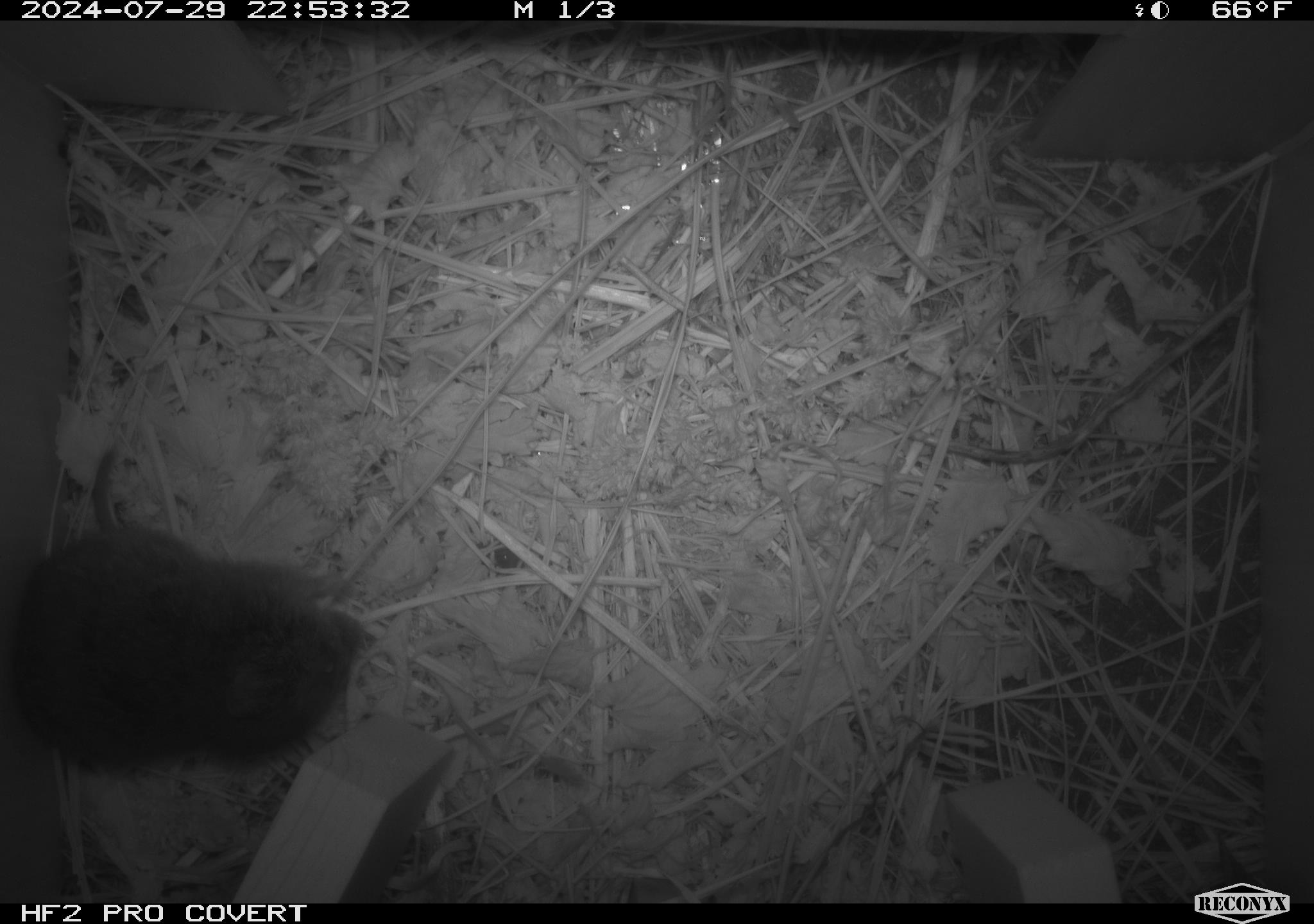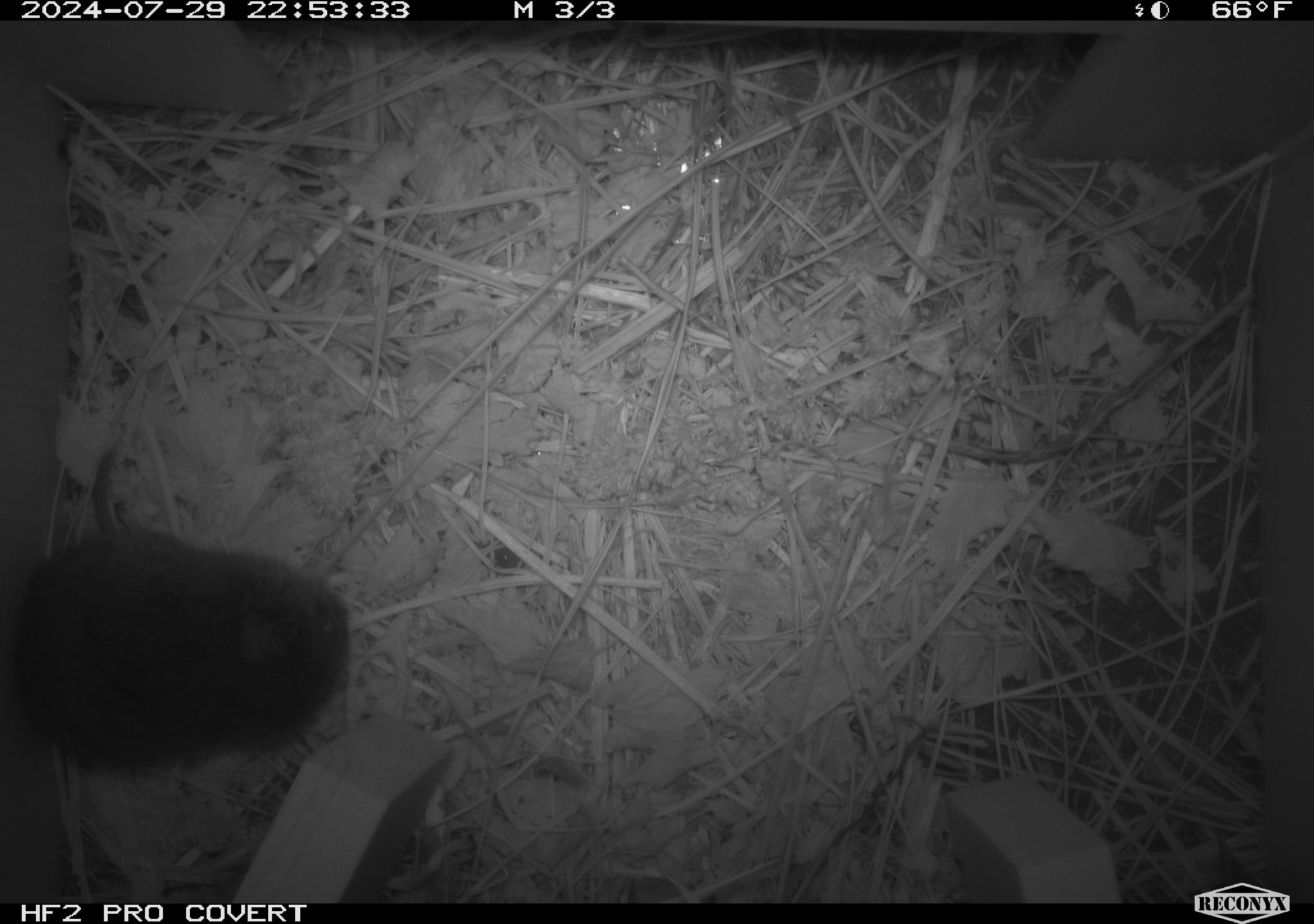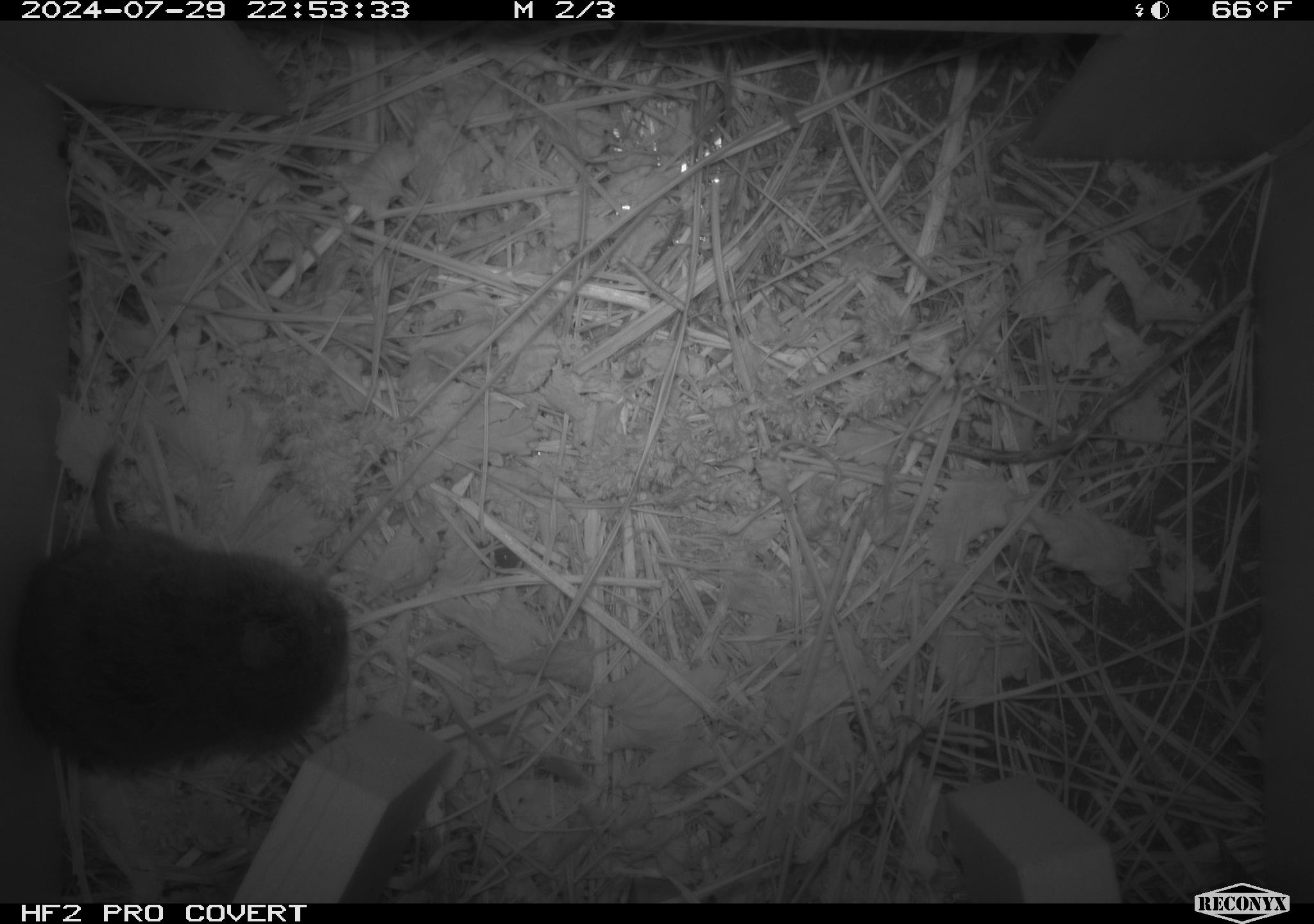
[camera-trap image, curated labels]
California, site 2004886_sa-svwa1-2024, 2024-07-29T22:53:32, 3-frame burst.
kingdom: Animalia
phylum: Chordata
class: Mammalia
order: Rodentia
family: Cricetidae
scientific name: Arvicolinae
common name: voles, lemmings, and muskrats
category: arvicolinae subfamily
Arvicolinae subfamily (voles, lemmings, and muskrats) (Arvicolinae).